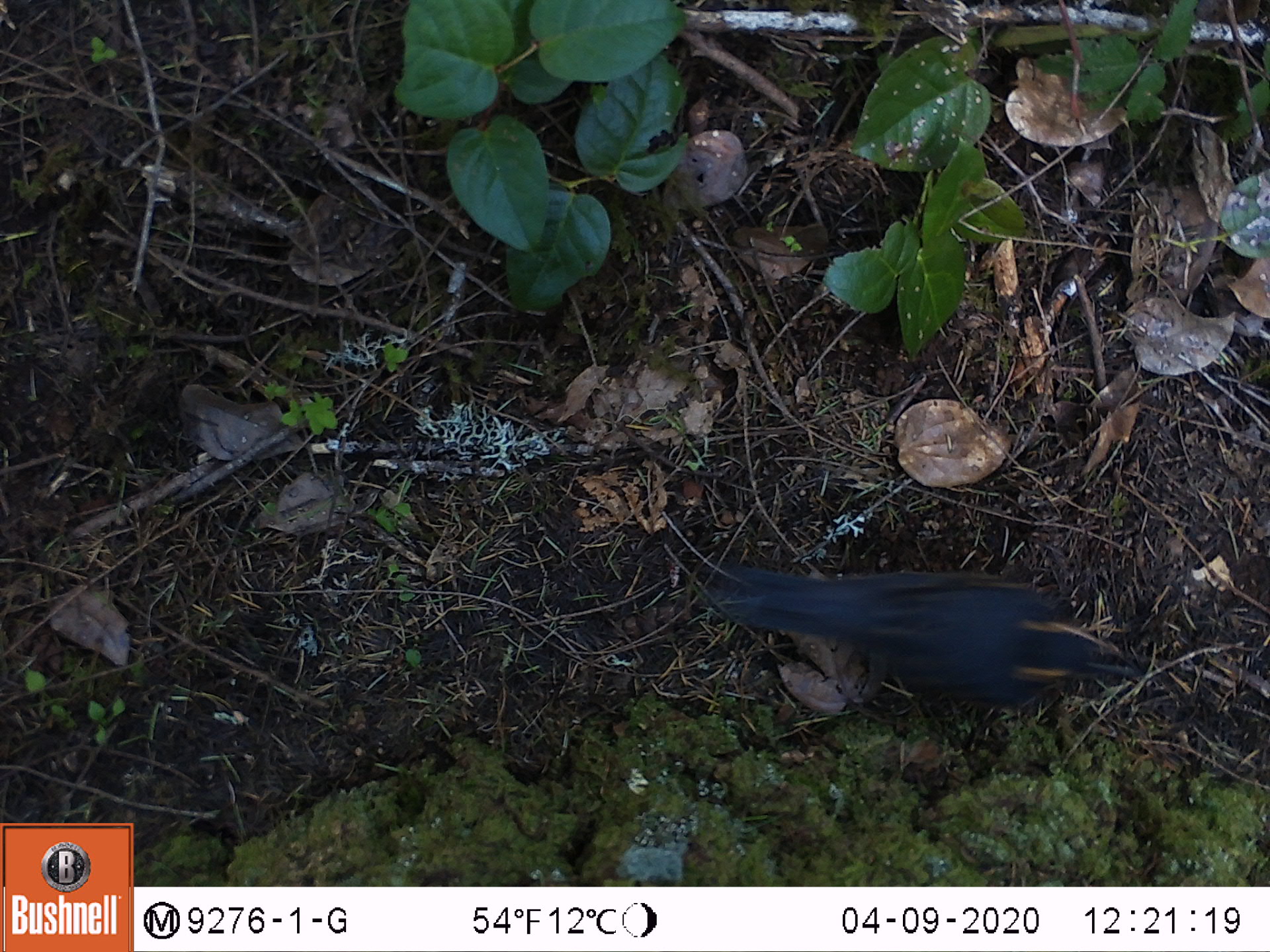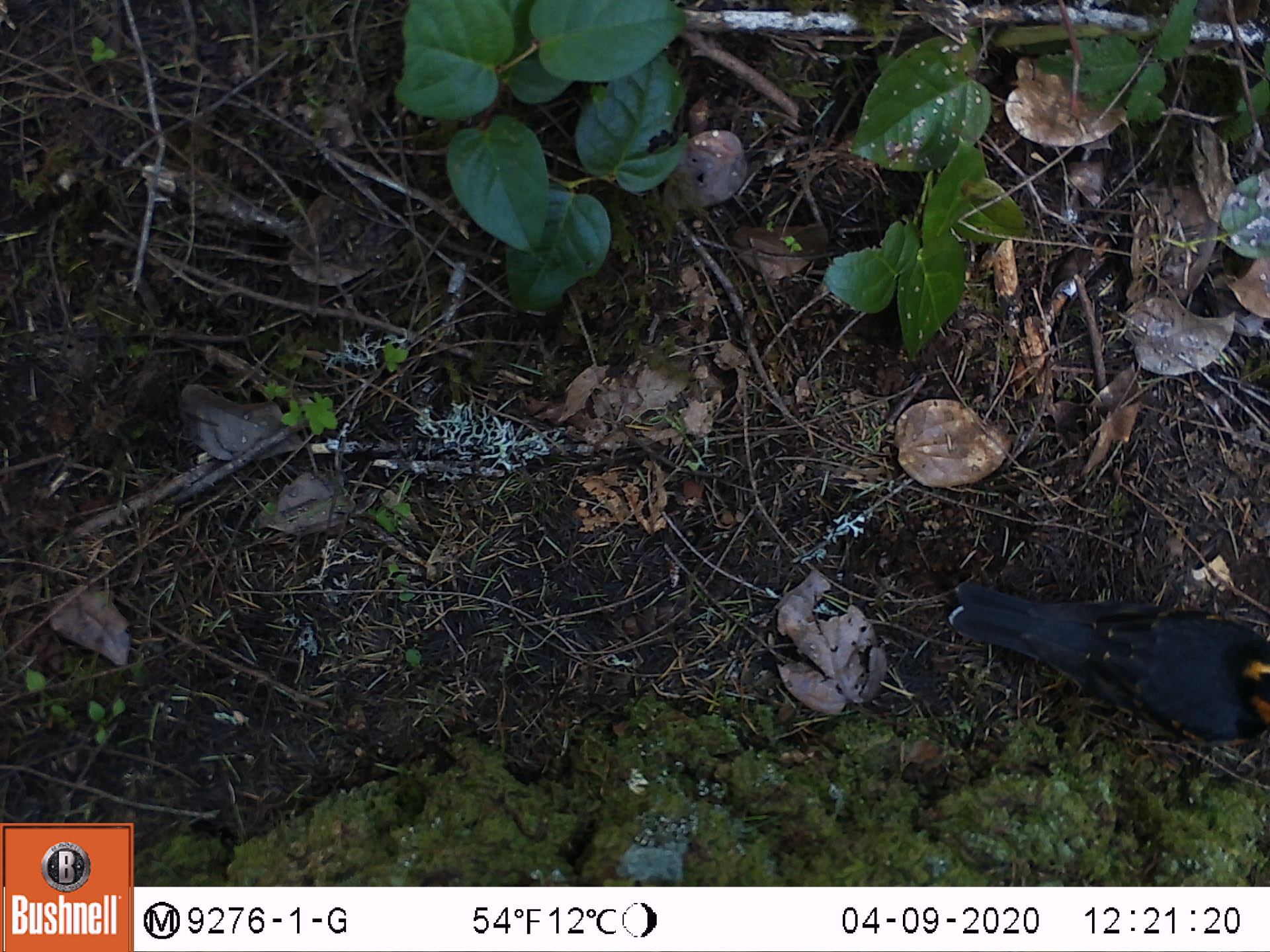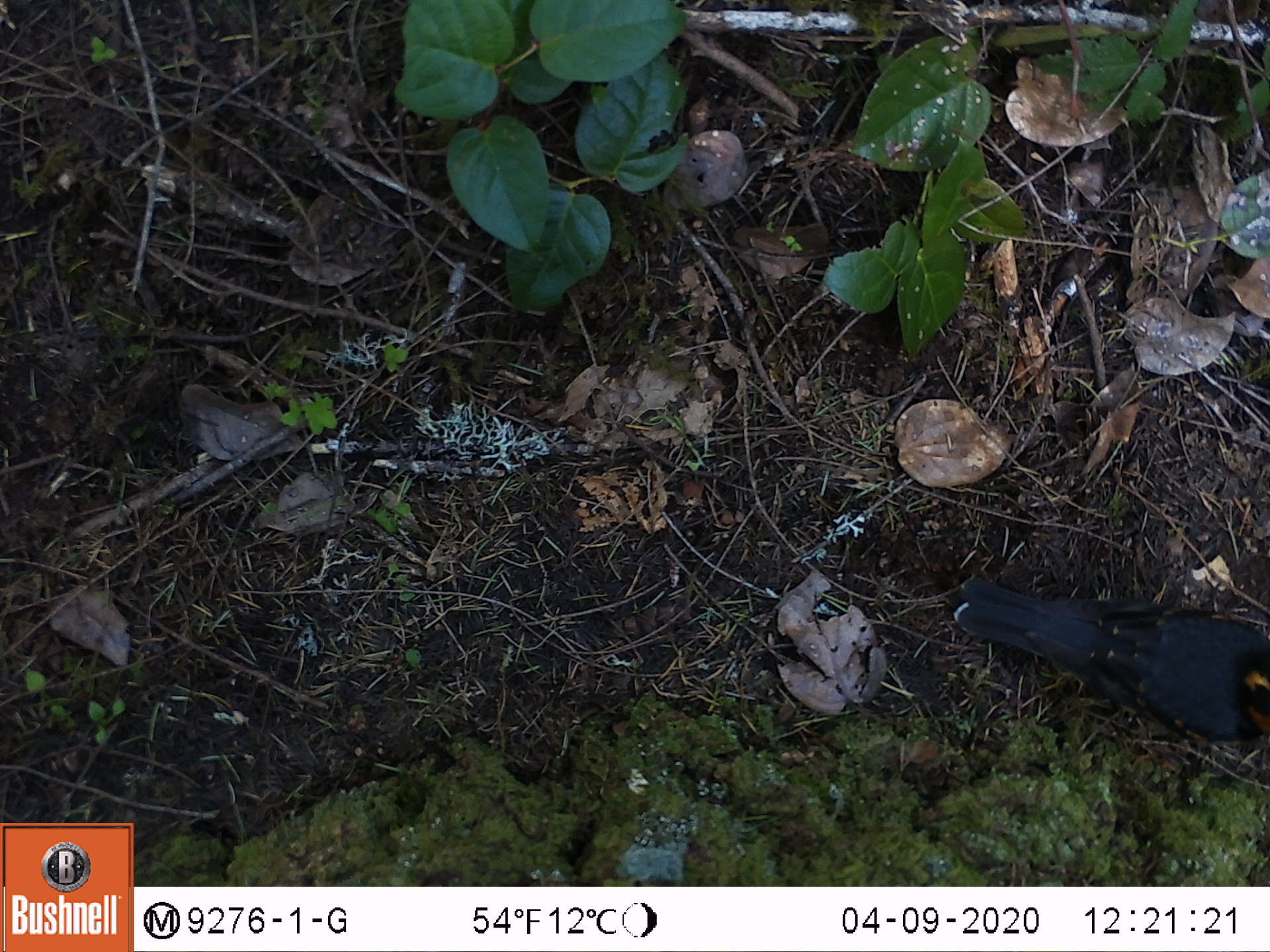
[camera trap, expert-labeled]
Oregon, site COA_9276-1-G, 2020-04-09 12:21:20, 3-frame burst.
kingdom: Animalia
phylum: Chordata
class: Aves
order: Passeriformes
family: Turdidae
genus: Ixoreus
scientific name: Ixoreus naevius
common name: varied thrush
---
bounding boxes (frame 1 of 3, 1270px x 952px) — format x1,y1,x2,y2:
varied thrush: 716,561,1135,710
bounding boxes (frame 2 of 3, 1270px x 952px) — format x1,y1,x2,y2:
varied thrush: 944,580,1264,743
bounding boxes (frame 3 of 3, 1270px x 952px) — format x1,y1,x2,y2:
varied thrush: 950,582,1264,746